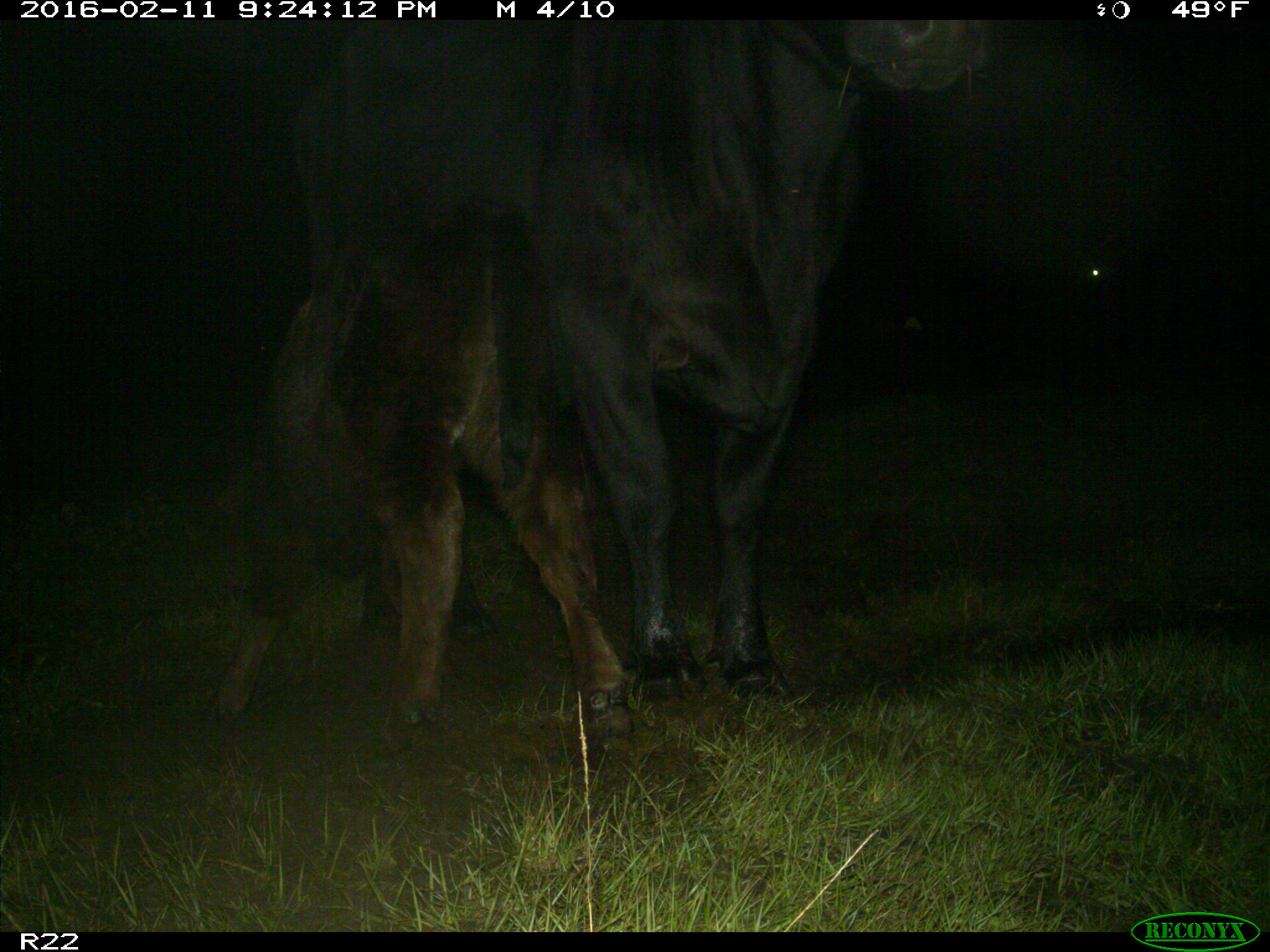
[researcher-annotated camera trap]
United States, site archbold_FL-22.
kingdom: Animalia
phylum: Chordata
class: Mammalia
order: Artiodactyla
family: Bovidae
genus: Bos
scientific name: Bos taurus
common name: domestic cow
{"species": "Bos taurus (domestic cow)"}